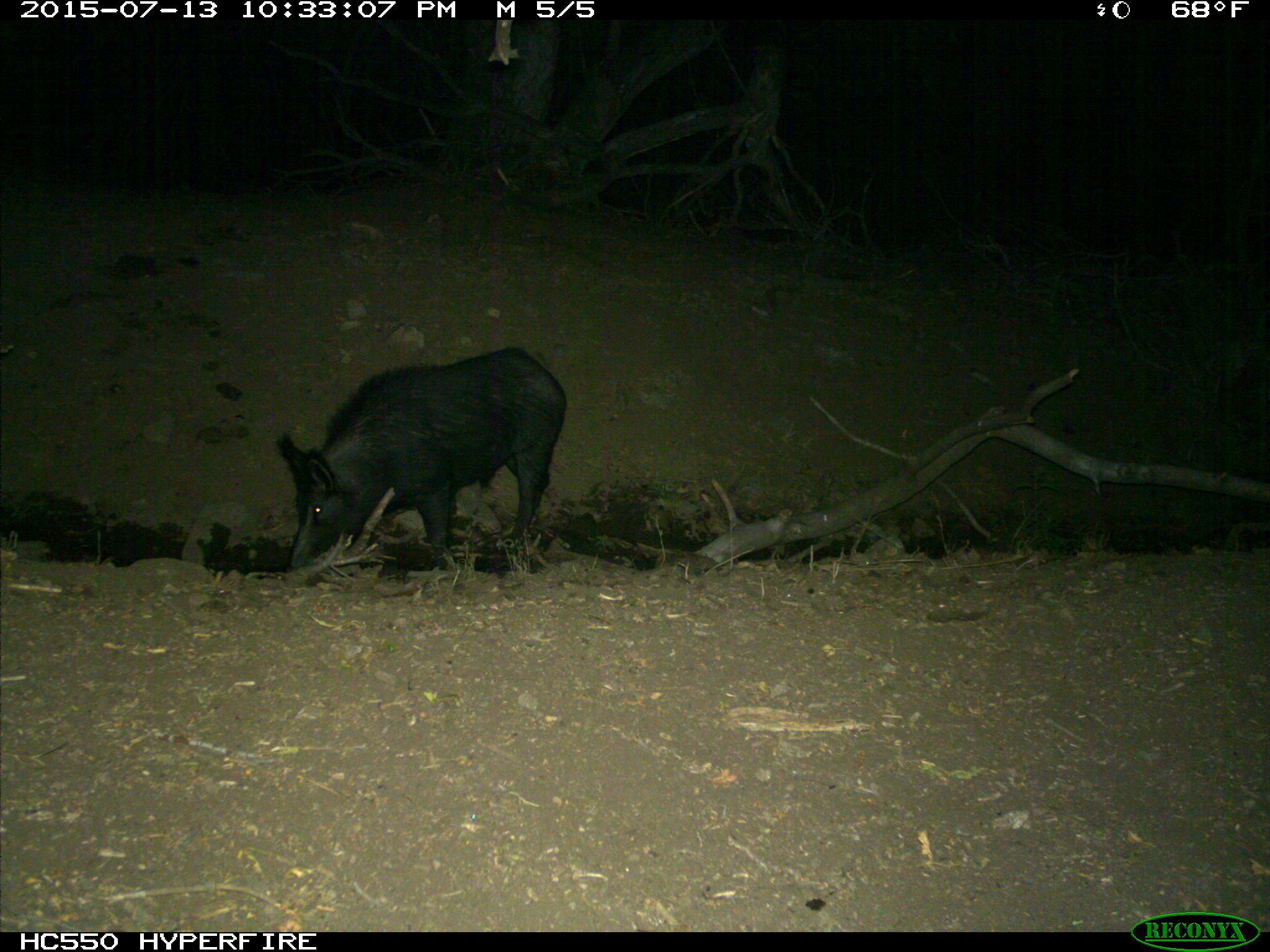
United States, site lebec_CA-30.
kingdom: Animalia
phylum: Chordata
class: Mammalia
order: Artiodactyla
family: Suidae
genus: Sus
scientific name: Sus scrofa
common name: wild boar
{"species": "Sus scrofa (wild boar)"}